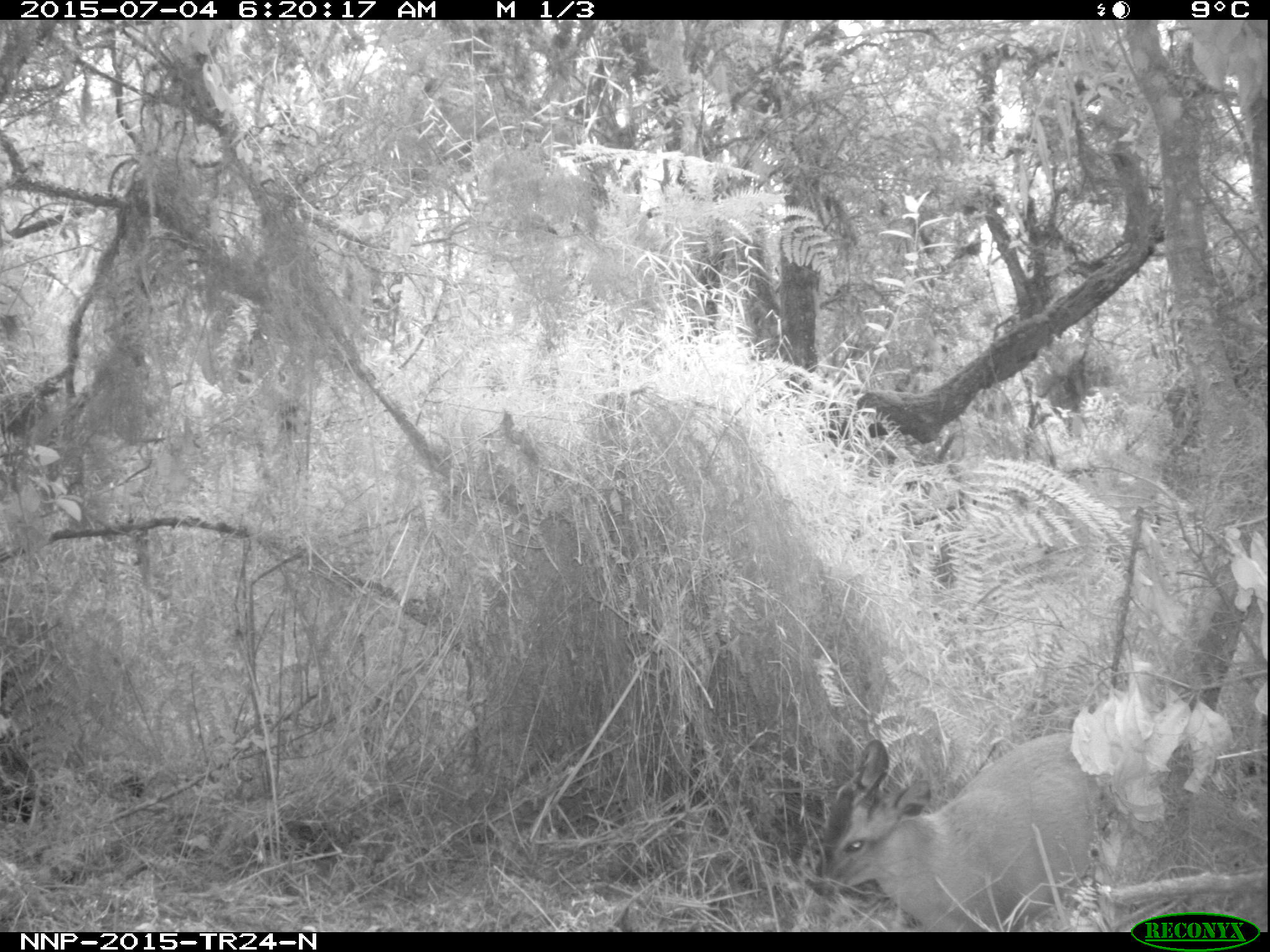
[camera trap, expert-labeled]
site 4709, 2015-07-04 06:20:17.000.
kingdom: Animalia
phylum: Chordata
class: Mammalia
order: Artiodactyla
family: Bovidae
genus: Cephalophus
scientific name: Cephalophus nigrifrons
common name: black-fronted duiker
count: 1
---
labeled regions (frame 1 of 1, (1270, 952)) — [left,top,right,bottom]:
cephalophus nigrifrons: [806,731,1127,932]